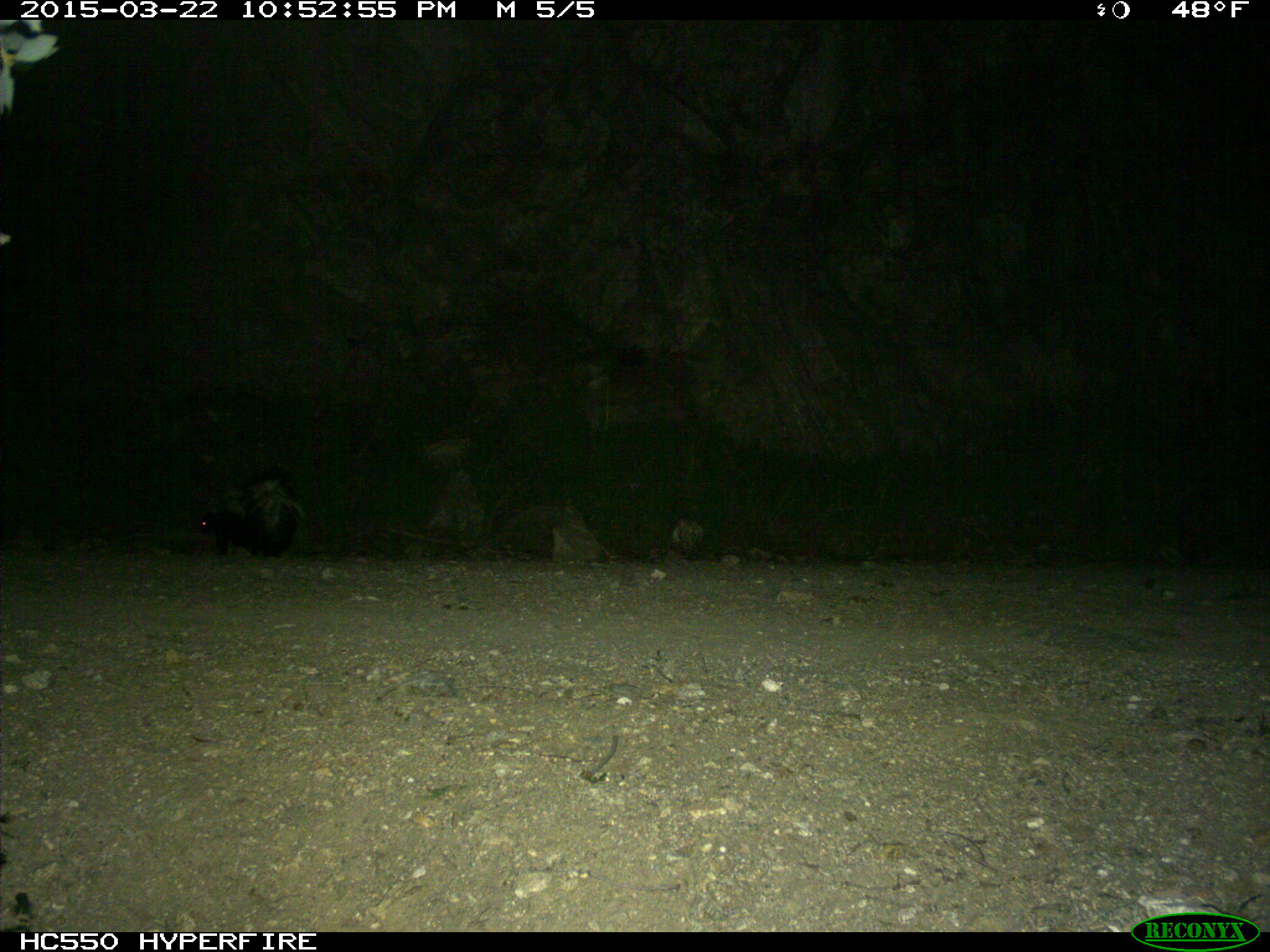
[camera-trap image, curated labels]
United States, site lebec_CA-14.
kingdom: Animalia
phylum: Chordata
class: Mammalia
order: Carnivora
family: Mephitidae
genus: Mephitis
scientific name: Mephitis mephitis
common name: striped skunk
Mephitis mephitis (striped skunk).